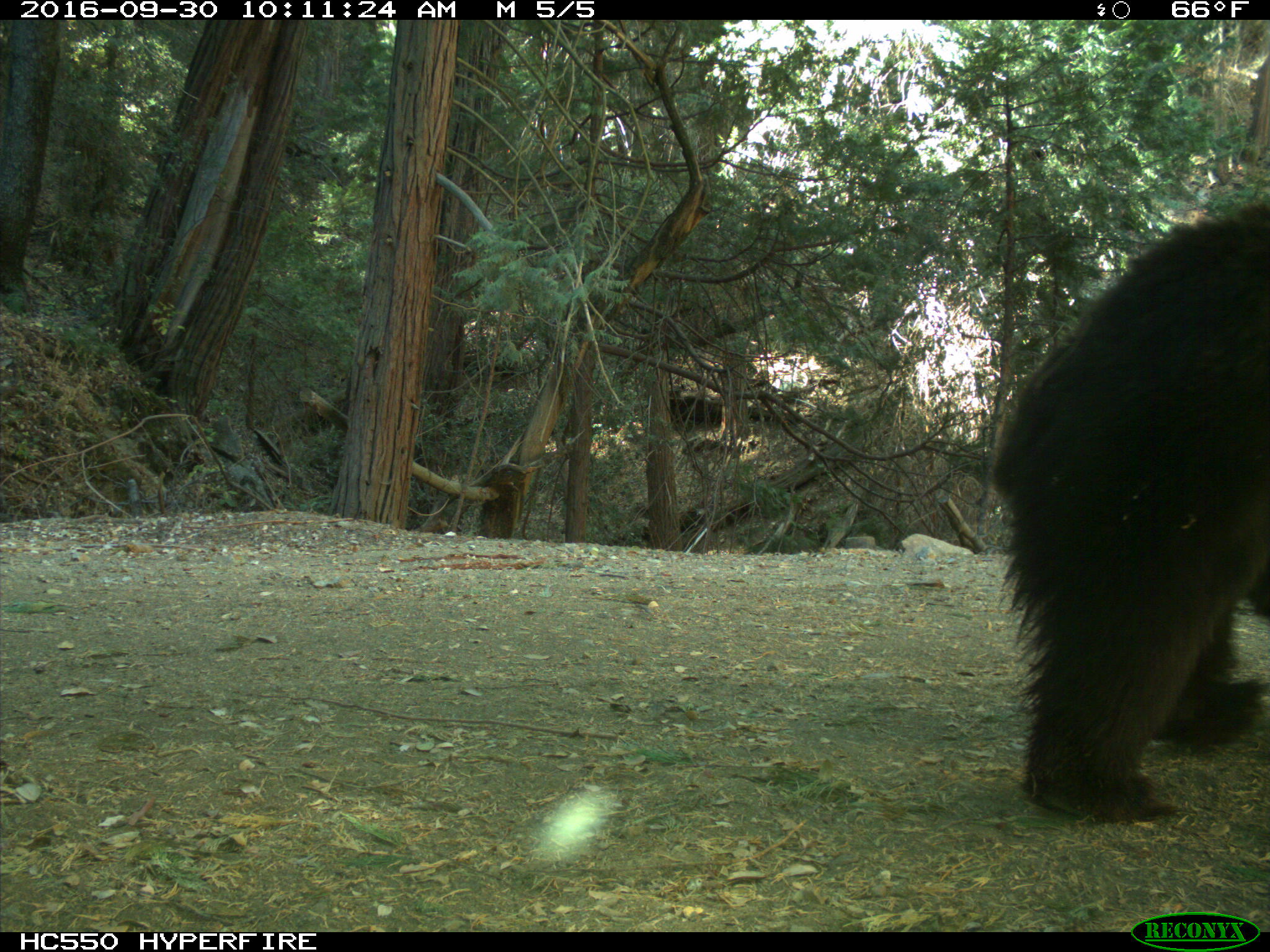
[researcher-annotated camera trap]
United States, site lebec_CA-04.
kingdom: Animalia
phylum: Chordata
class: Mammalia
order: Carnivora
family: Ursidae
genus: Ursus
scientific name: Ursus americanus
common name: american black bear